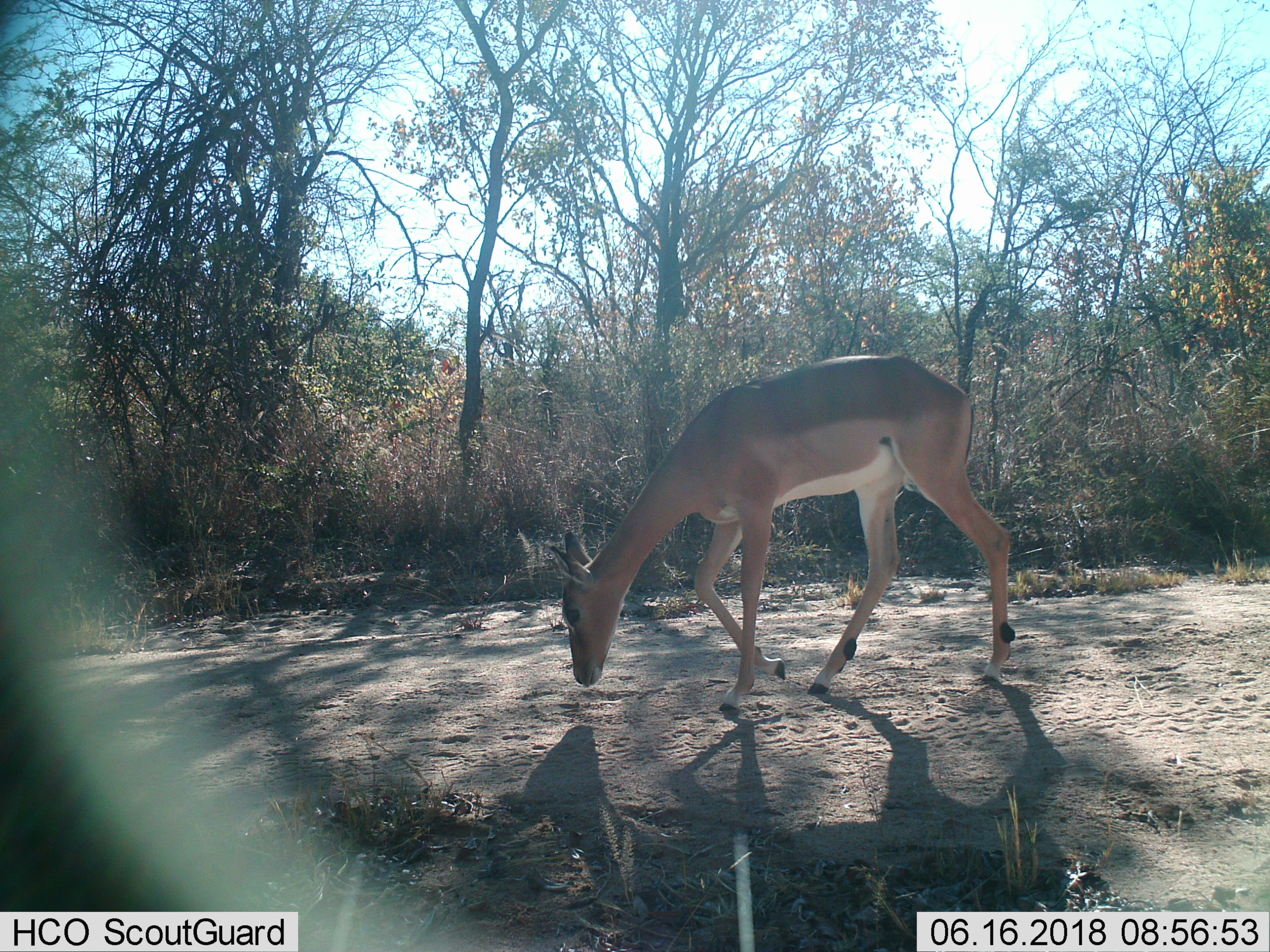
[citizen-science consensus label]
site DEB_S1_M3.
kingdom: Animalia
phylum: Chordata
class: Mammalia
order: Artiodactyla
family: Bovidae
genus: Aepyceros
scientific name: Aepyceros melampus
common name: impala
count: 1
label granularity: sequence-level